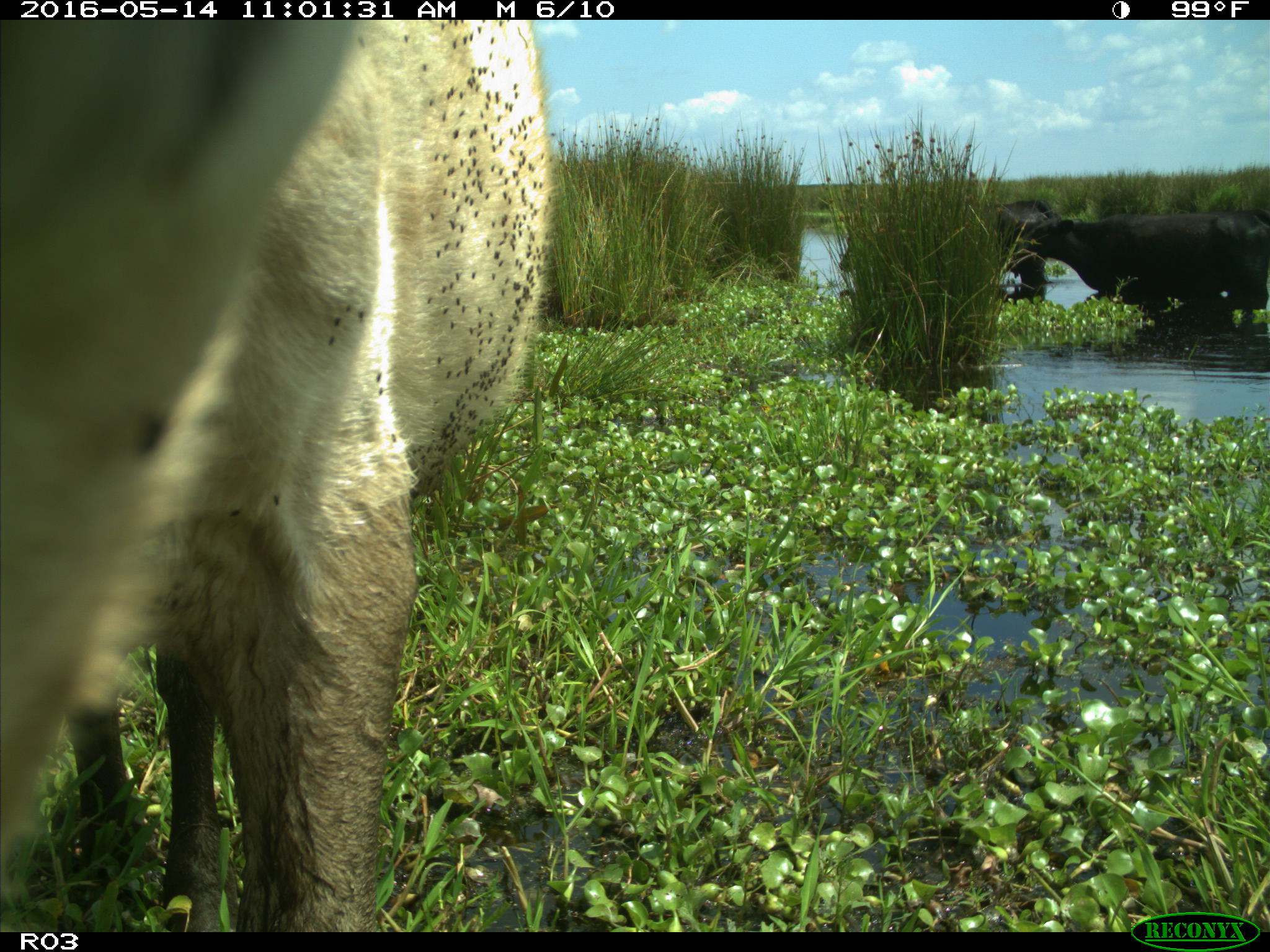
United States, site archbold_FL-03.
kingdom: Animalia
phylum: Chordata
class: Mammalia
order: Artiodactyla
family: Bovidae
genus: Bos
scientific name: Bos taurus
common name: domestic cow